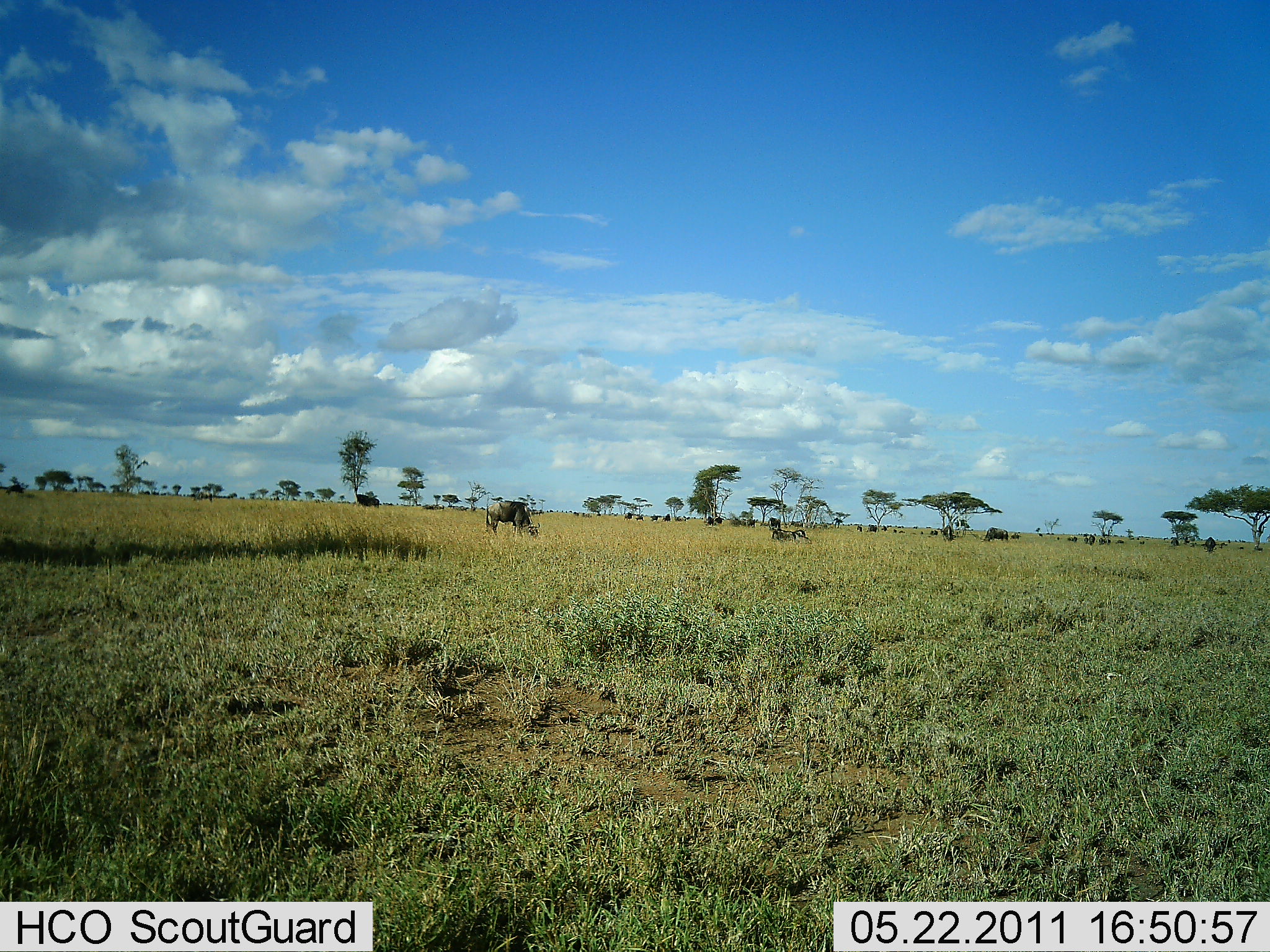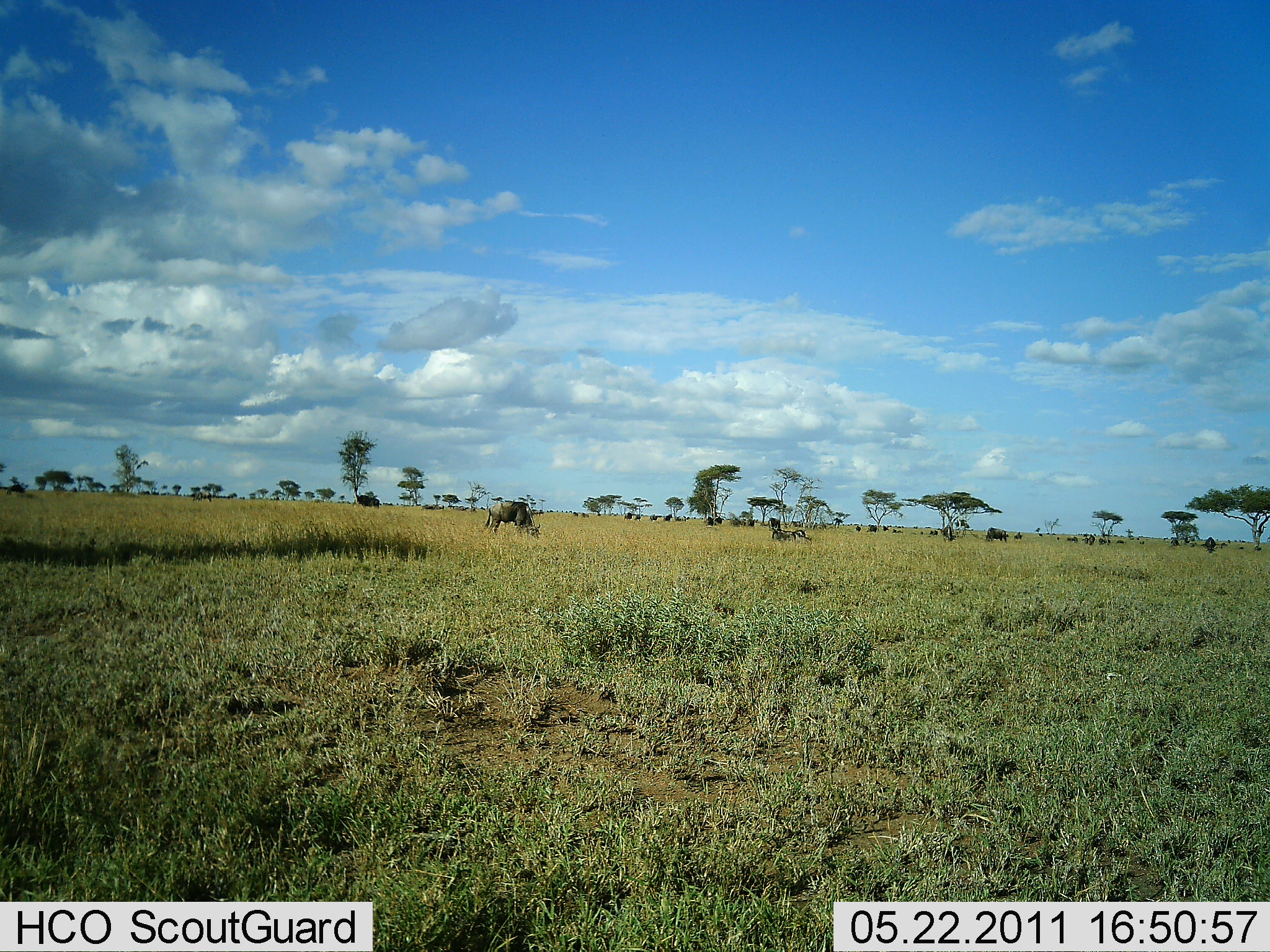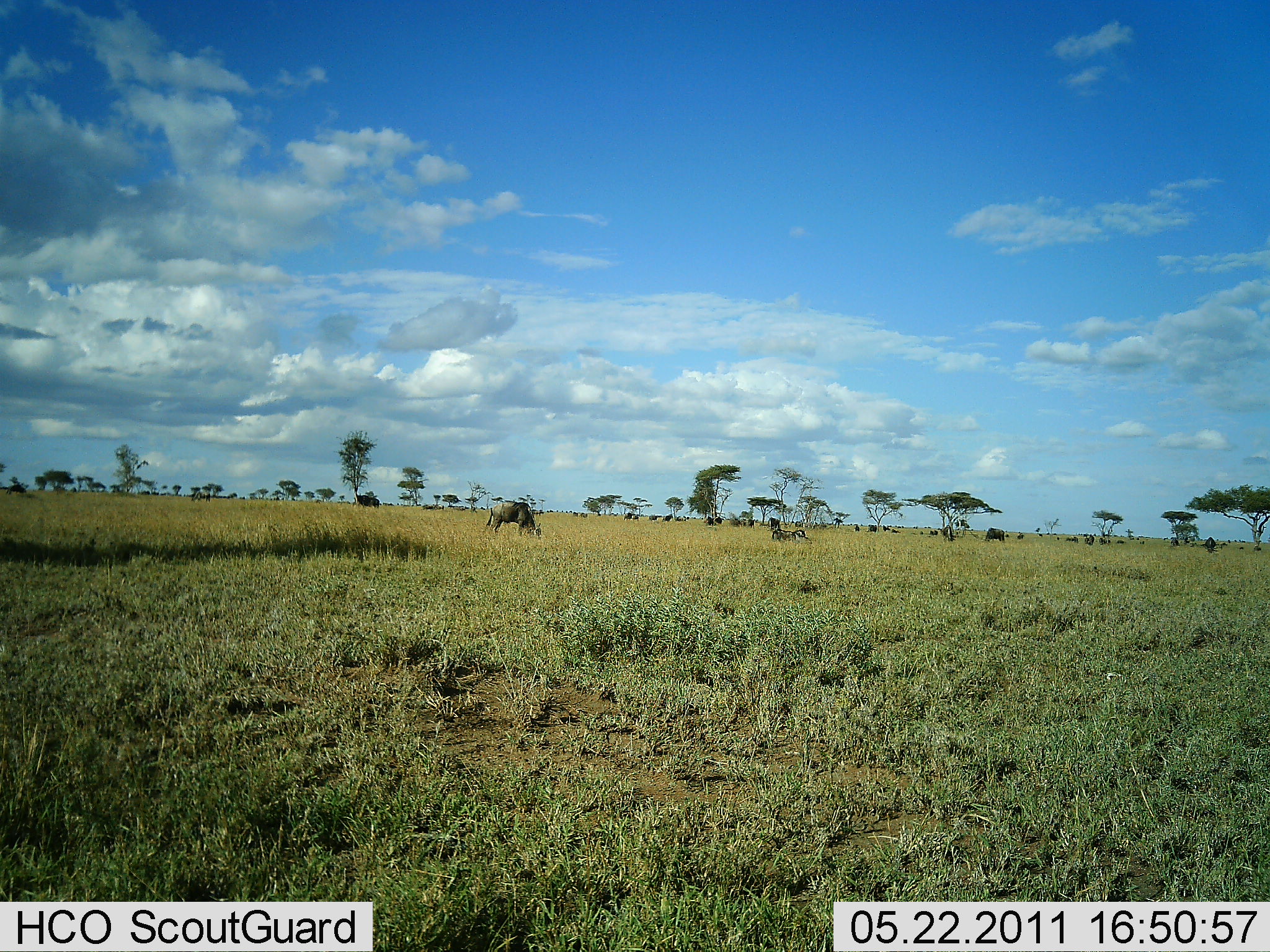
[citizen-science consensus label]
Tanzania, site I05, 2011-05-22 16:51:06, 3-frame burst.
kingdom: Animalia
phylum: Chordata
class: Mammalia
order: Artiodactyla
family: Bovidae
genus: Connochaetes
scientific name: Connochaetes taurinus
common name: blue wildebeest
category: wildebeest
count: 11-50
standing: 42%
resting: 8%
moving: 17%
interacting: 0%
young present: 0%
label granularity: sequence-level